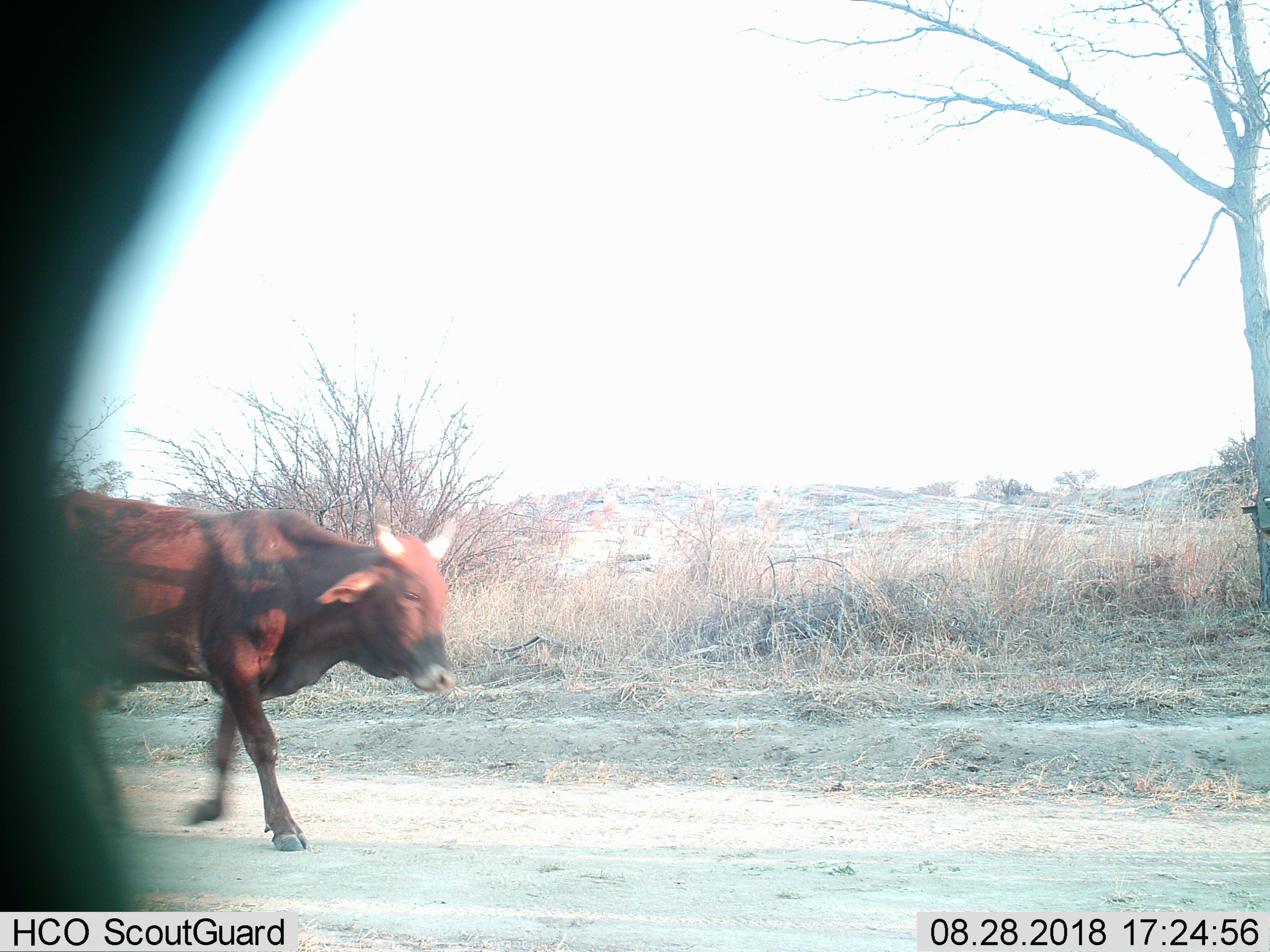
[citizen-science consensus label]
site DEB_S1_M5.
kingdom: Animalia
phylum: Chordata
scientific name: Vertebrata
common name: domestic animal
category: domesticanimal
Domesticanimal (domestic animal) (Vertebrata), count 1. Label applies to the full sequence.